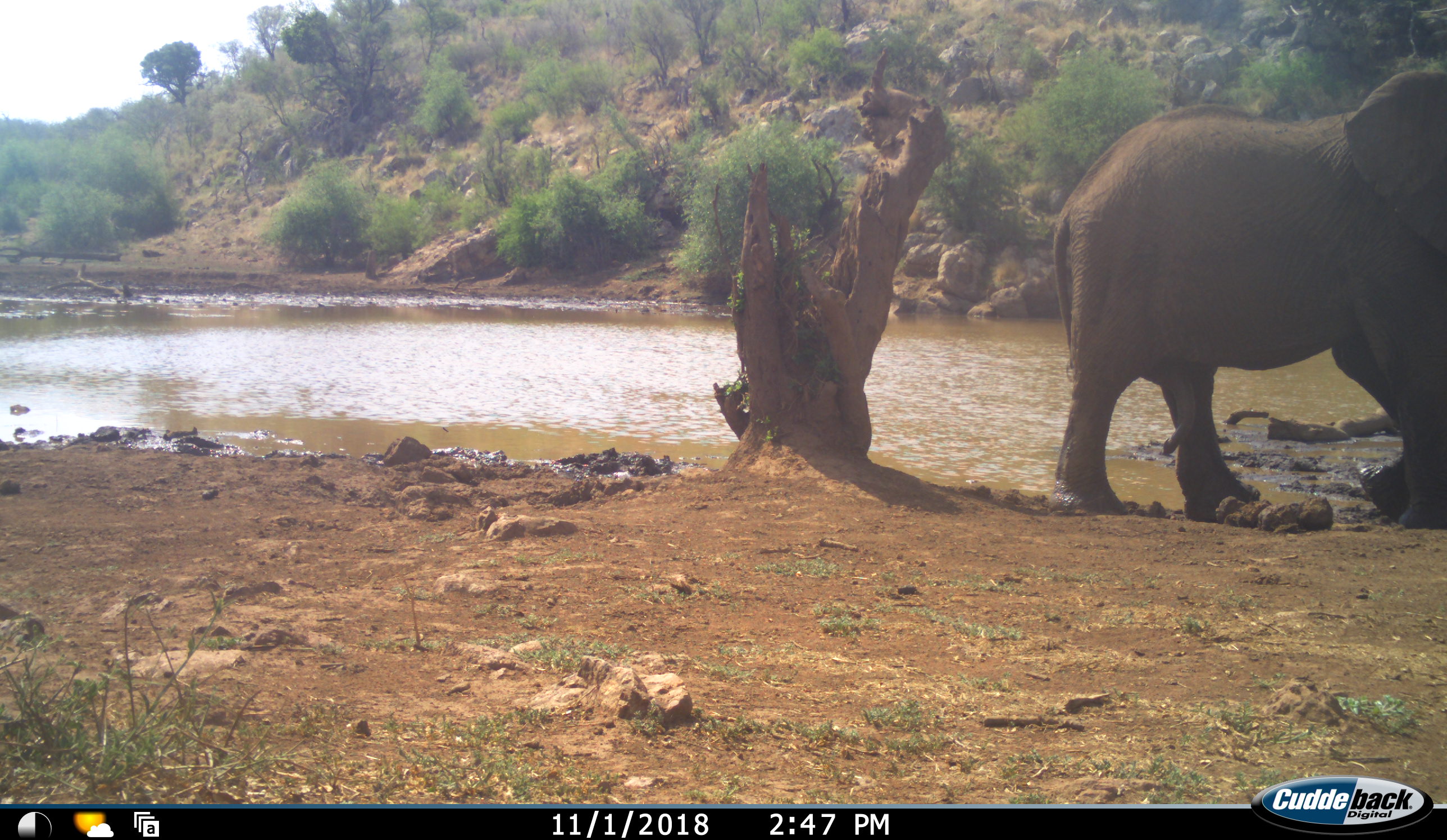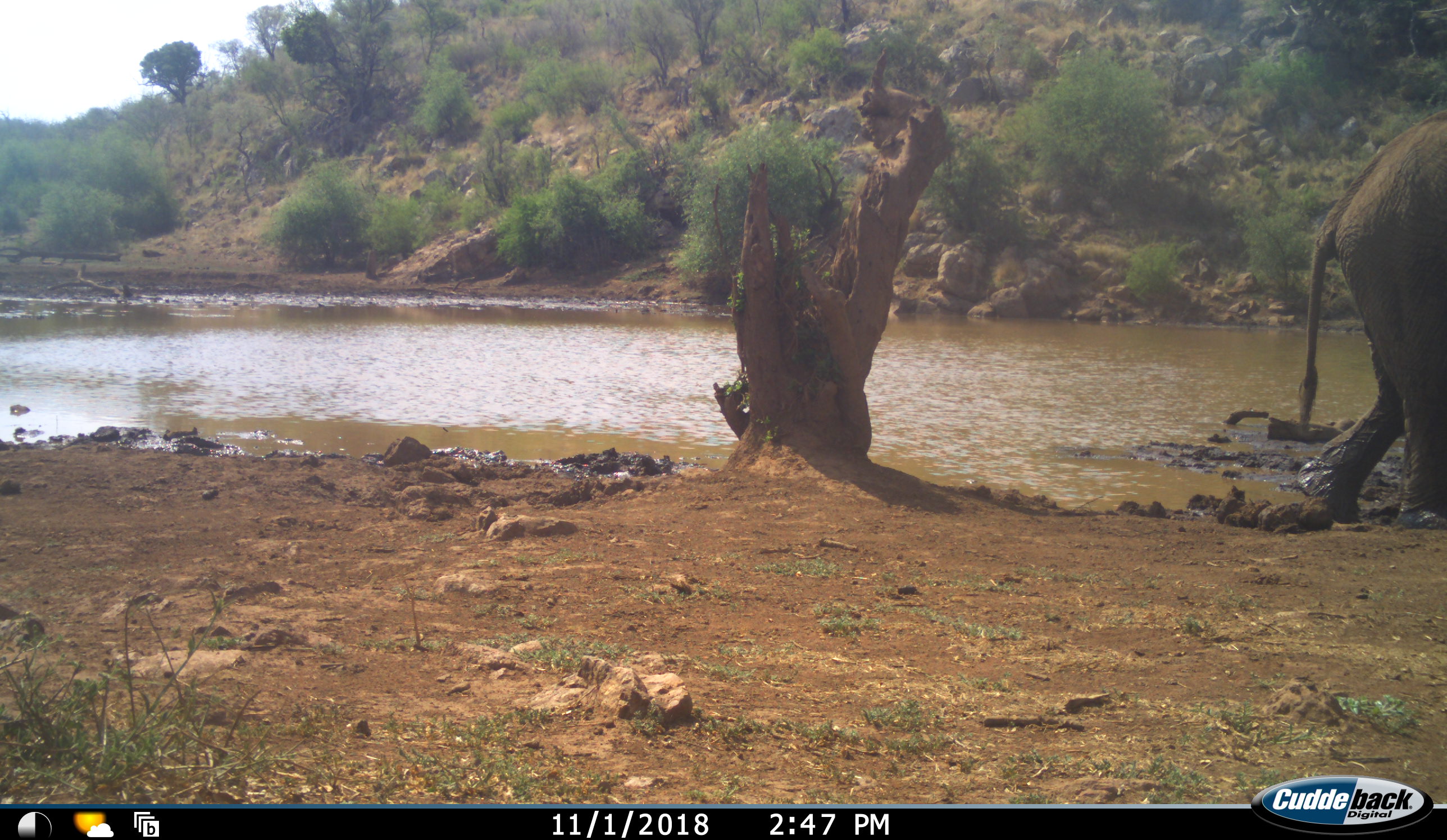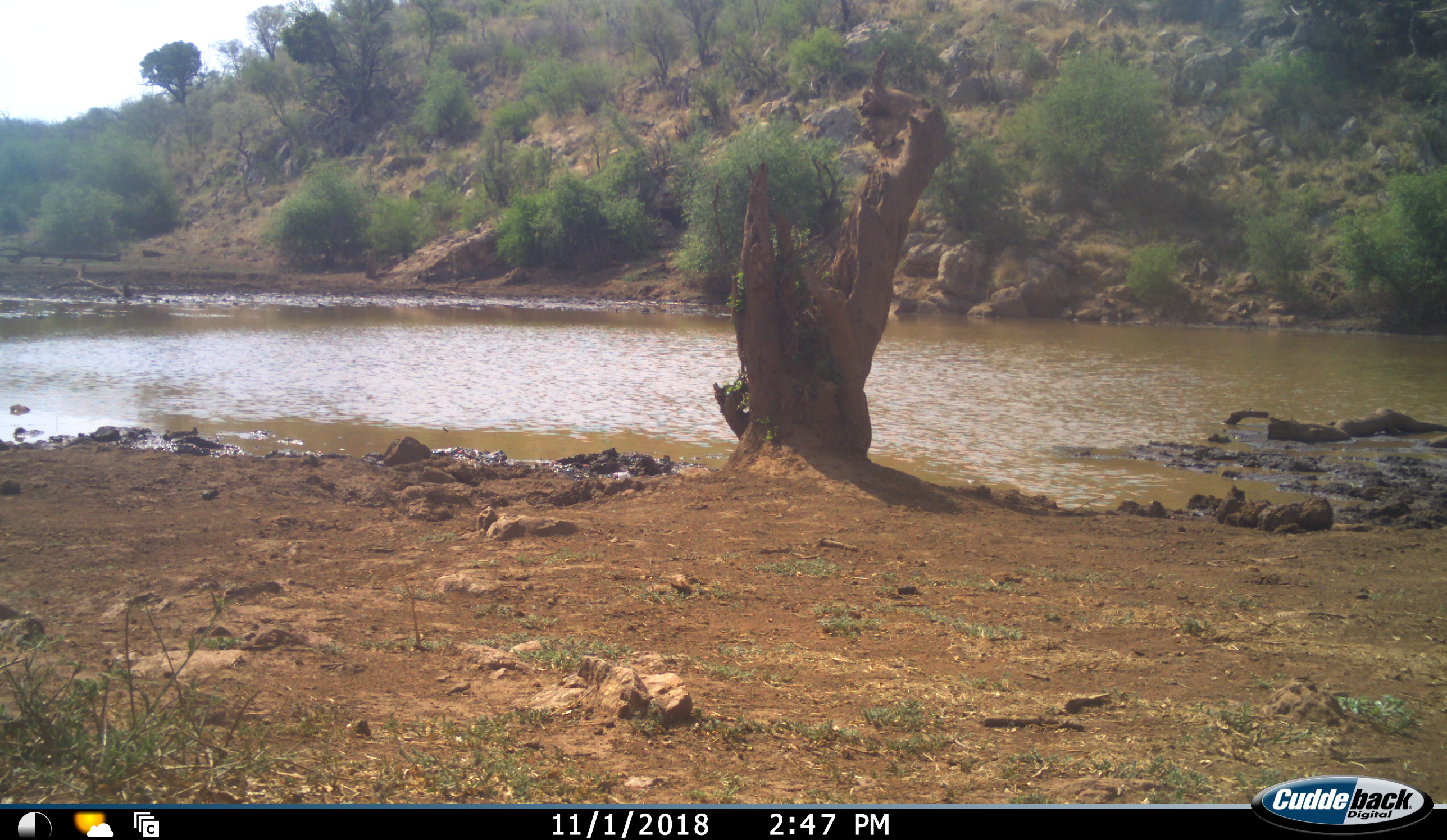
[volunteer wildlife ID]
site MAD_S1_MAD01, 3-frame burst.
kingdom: Animalia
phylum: Chordata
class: Mammalia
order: Proboscidea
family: Elephantidae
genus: Loxodonta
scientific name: Loxodonta africana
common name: african bush elephant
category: elephant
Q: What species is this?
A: Elephant (african bush elephant) (Loxodonta africana).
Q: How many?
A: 1.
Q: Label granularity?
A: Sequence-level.